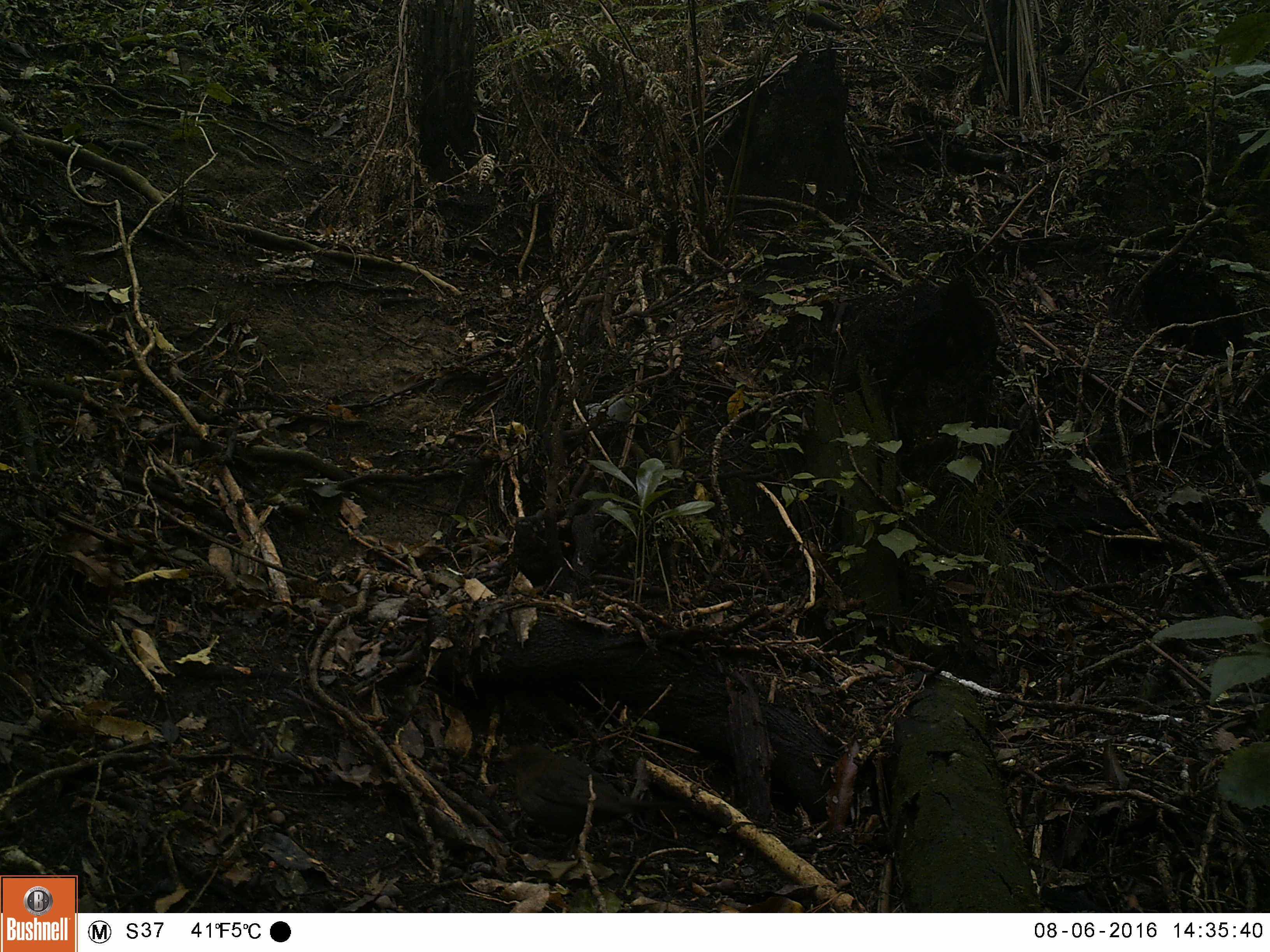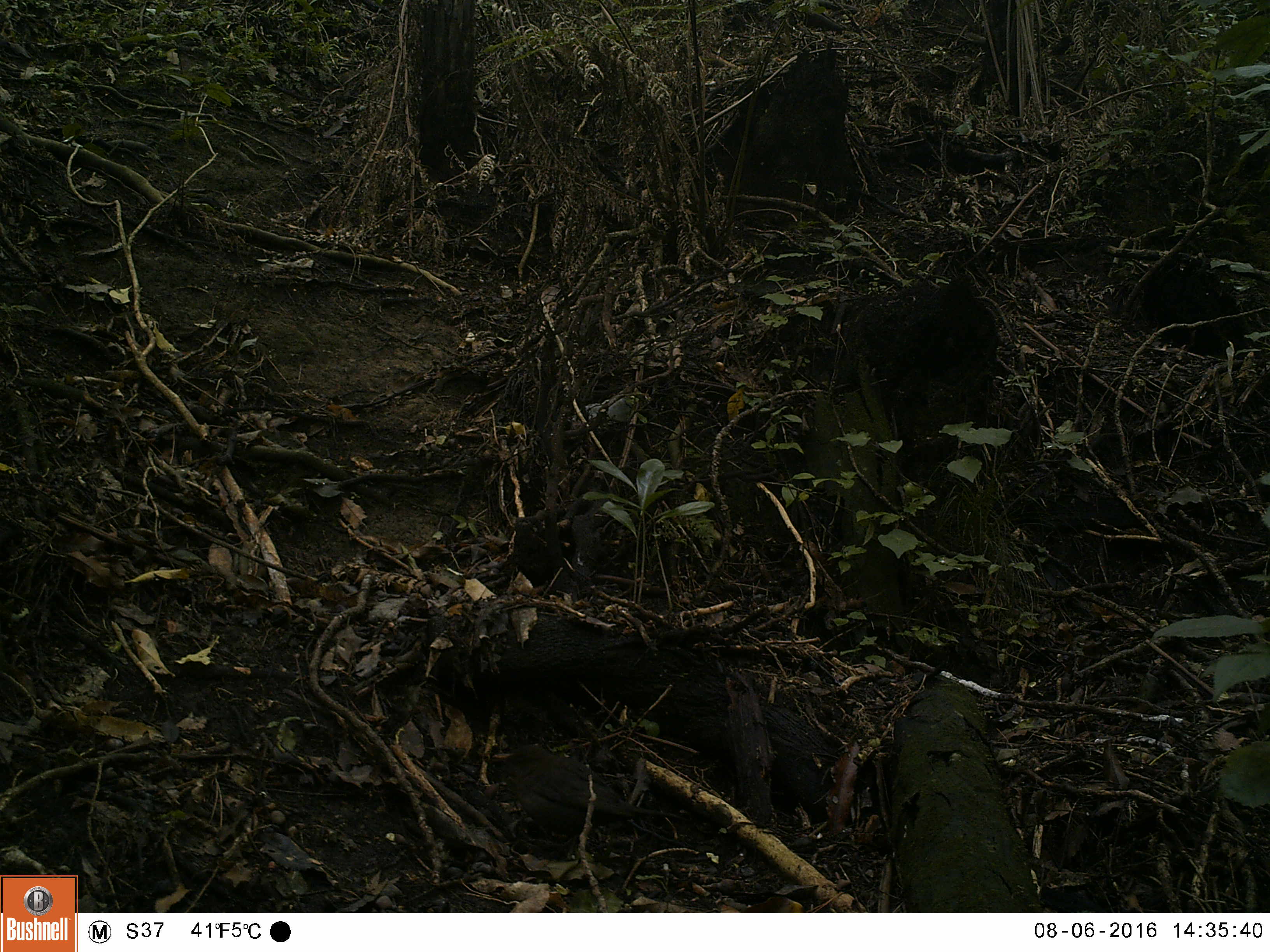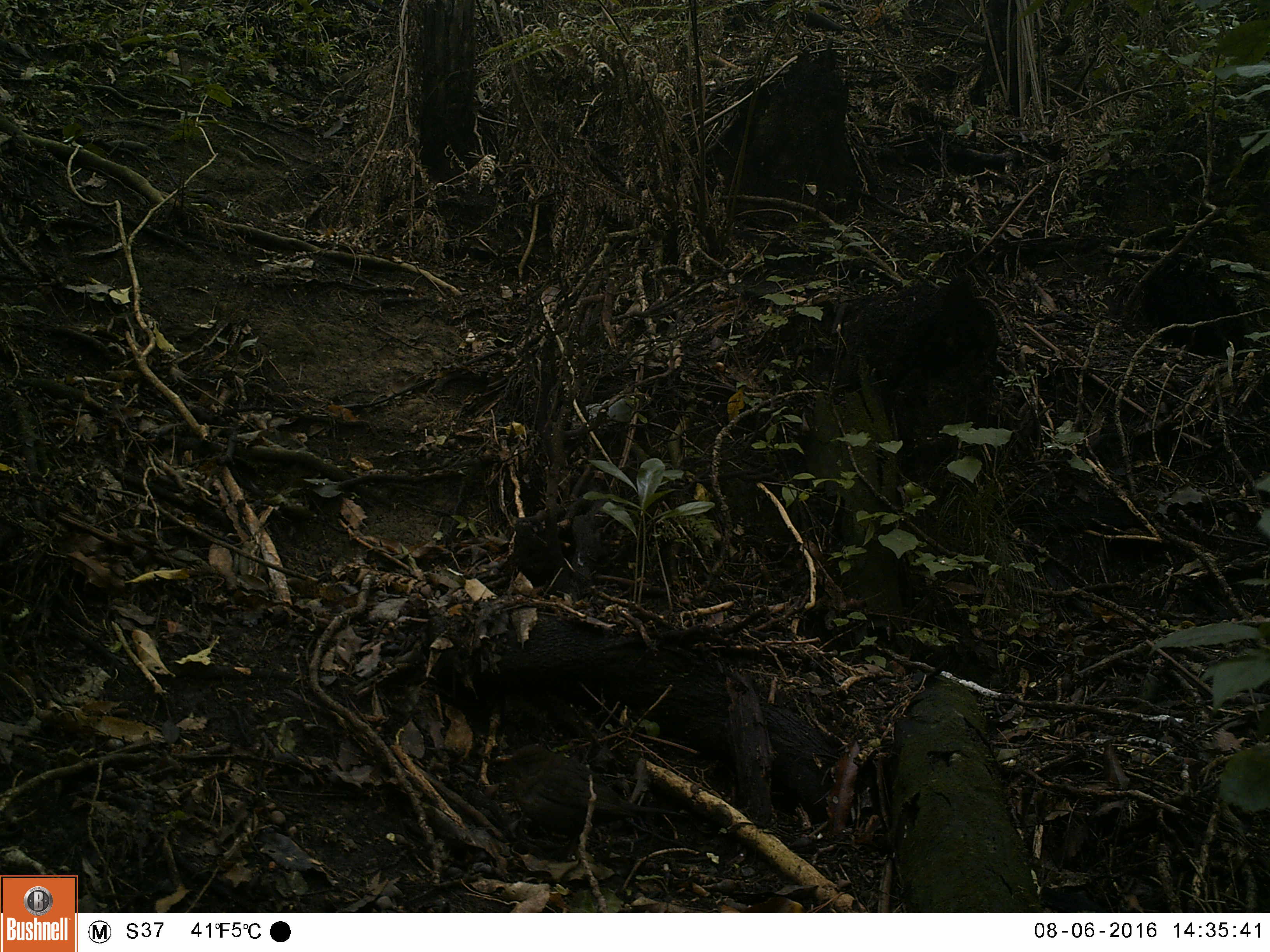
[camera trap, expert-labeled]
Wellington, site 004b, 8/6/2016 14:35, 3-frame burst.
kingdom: Animalia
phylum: Chordata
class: Aves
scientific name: Aves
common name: bird